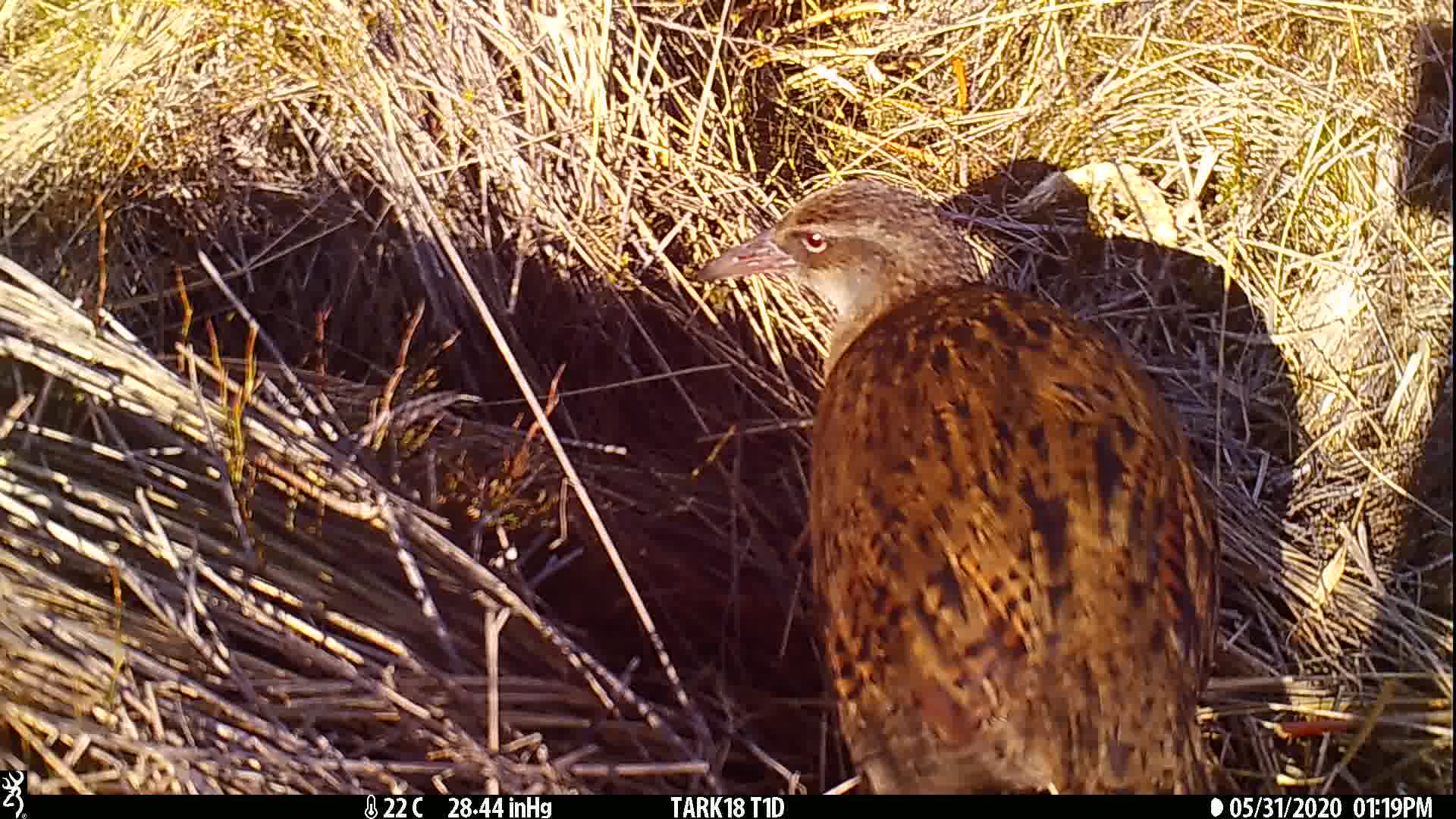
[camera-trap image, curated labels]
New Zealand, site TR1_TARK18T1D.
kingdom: Animalia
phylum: Chordata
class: Aves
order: Gruiformes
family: Rallidae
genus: Gallirallus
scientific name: Gallirallus australis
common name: weka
Weka (Gallirallus australis).